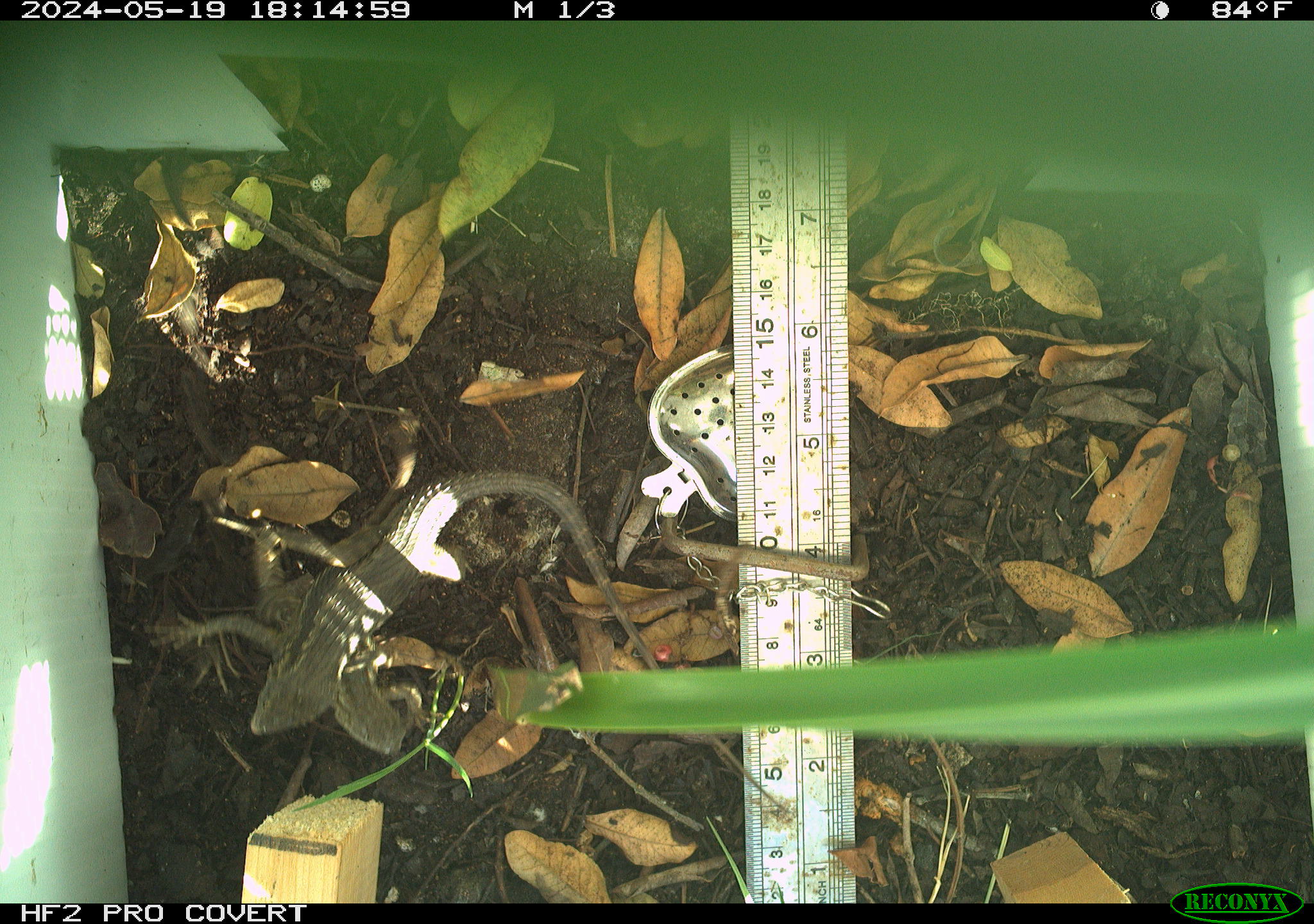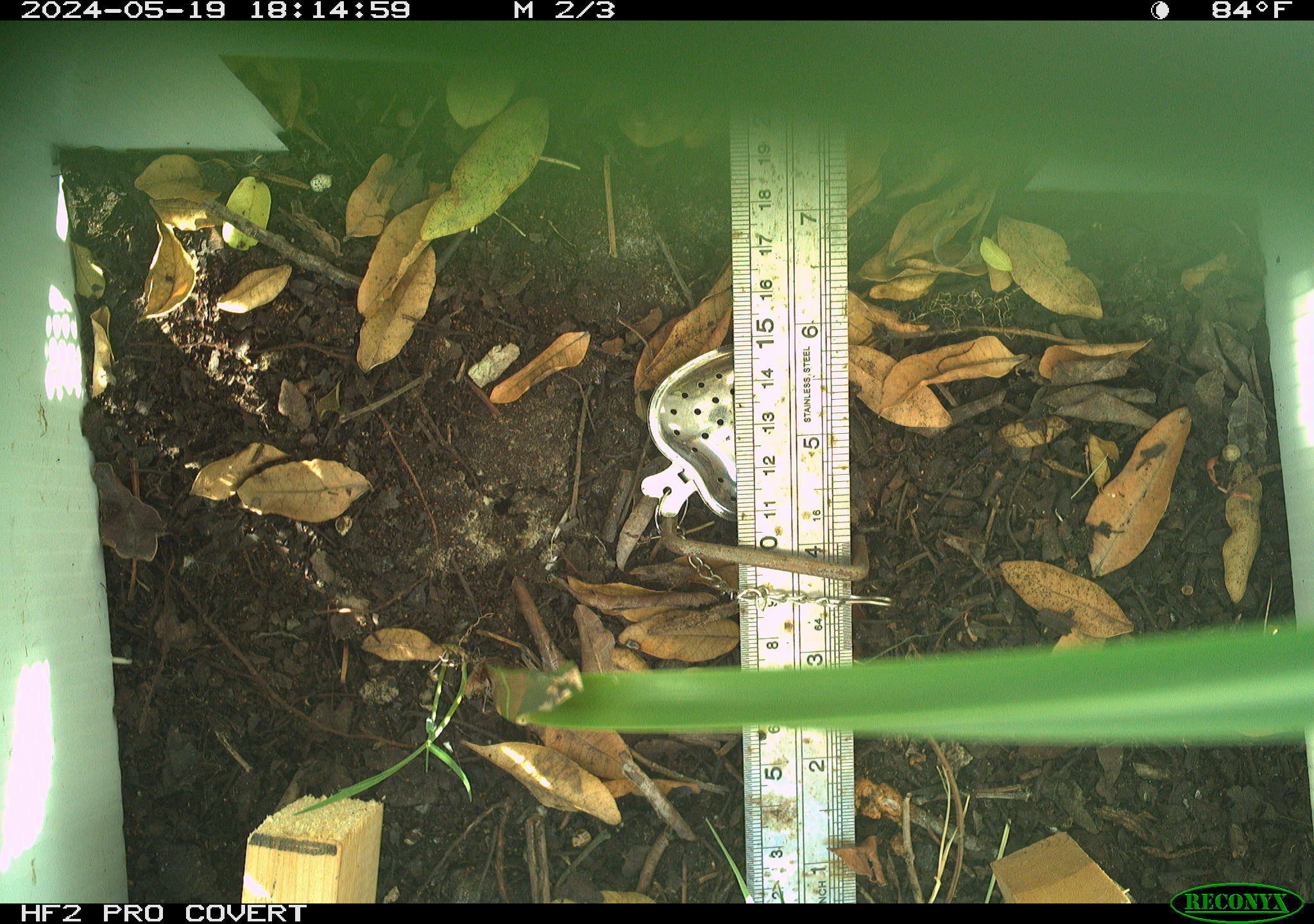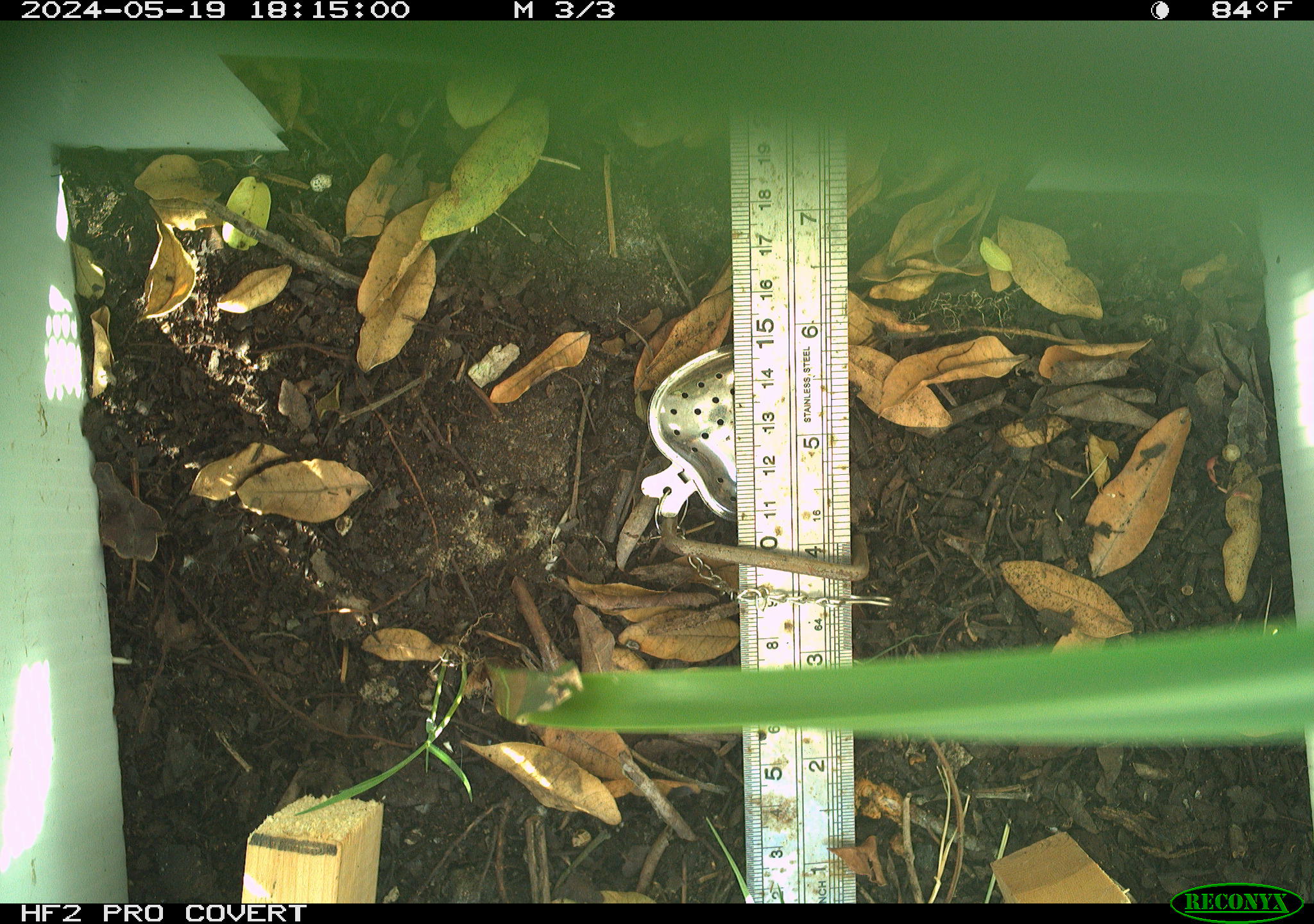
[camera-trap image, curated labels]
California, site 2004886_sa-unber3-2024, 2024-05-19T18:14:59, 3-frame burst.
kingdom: Animalia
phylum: Chordata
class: Reptilia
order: Squamata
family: Phrynosomatidae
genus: Sceloporus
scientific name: Sceloporus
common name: spiny lizards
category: sceloporus species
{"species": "sceloporus species (spiny lizards) (Sceloporus)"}